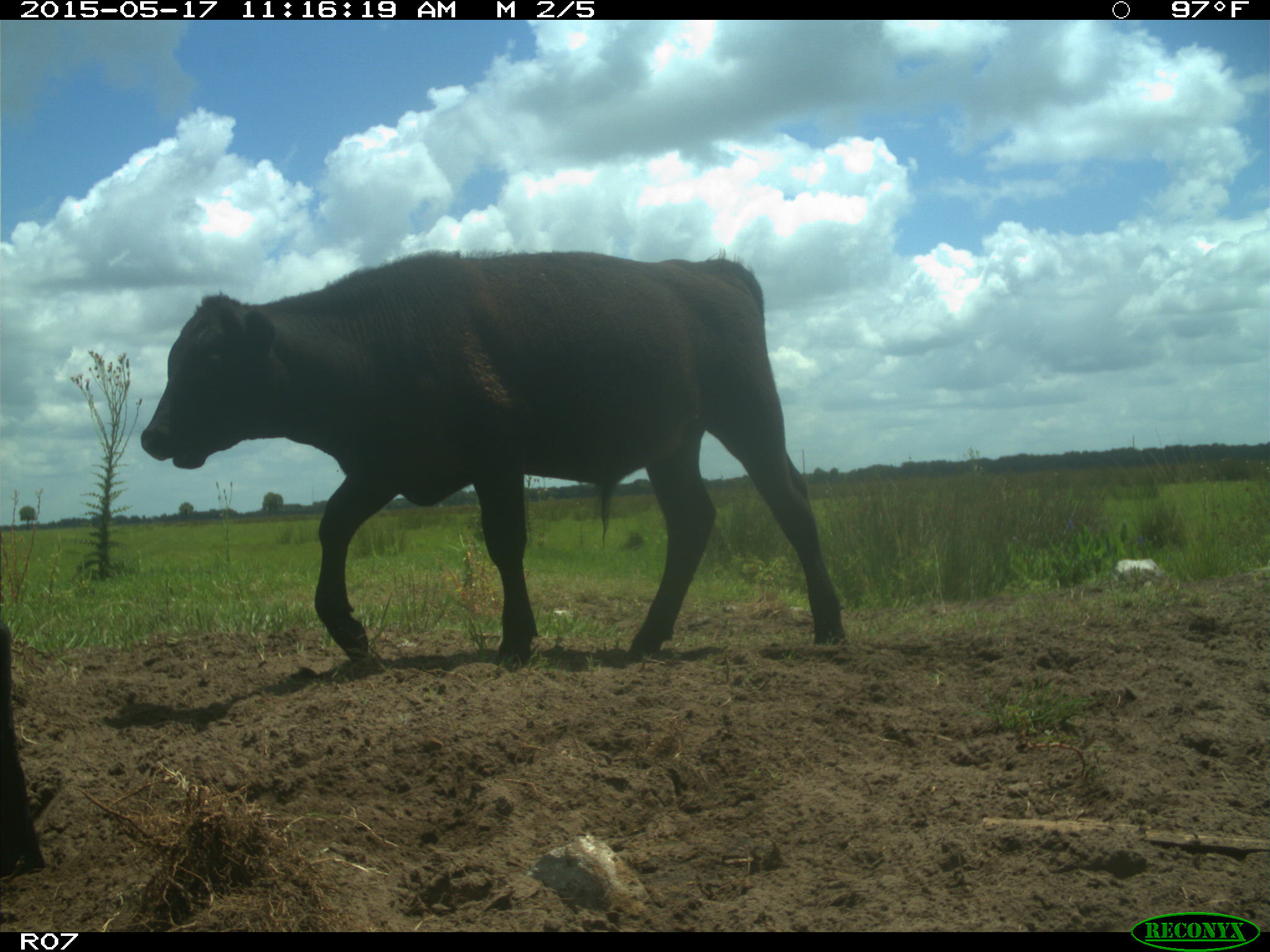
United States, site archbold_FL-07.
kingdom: Animalia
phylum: Chordata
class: Mammalia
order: Artiodactyla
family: Bovidae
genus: Bos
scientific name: Bos taurus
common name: domestic cow